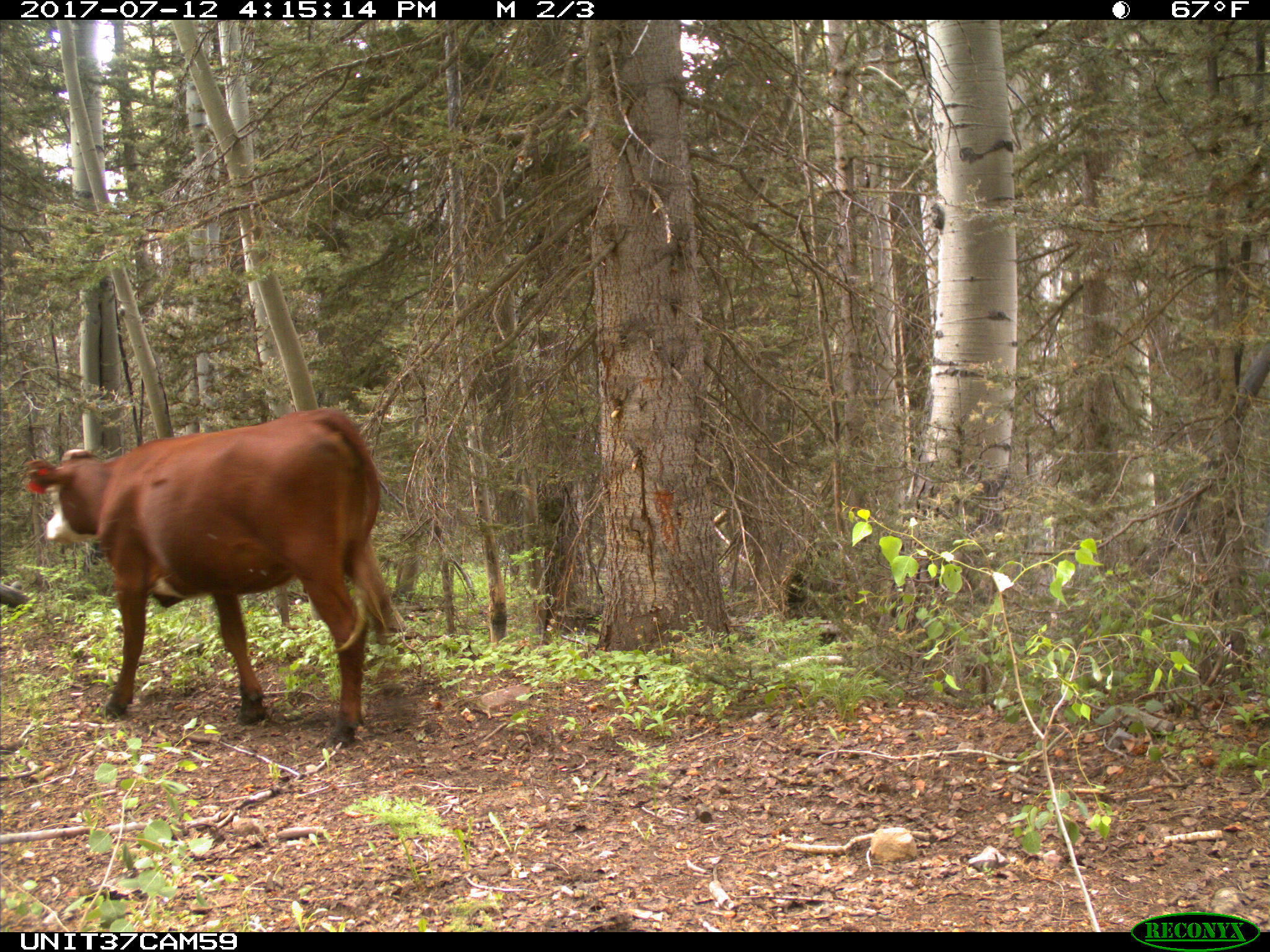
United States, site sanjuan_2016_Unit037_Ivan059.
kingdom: Animalia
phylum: Chordata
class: Mammalia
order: Artiodactyla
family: Bovidae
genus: Bos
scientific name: Bos taurus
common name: domestic cow